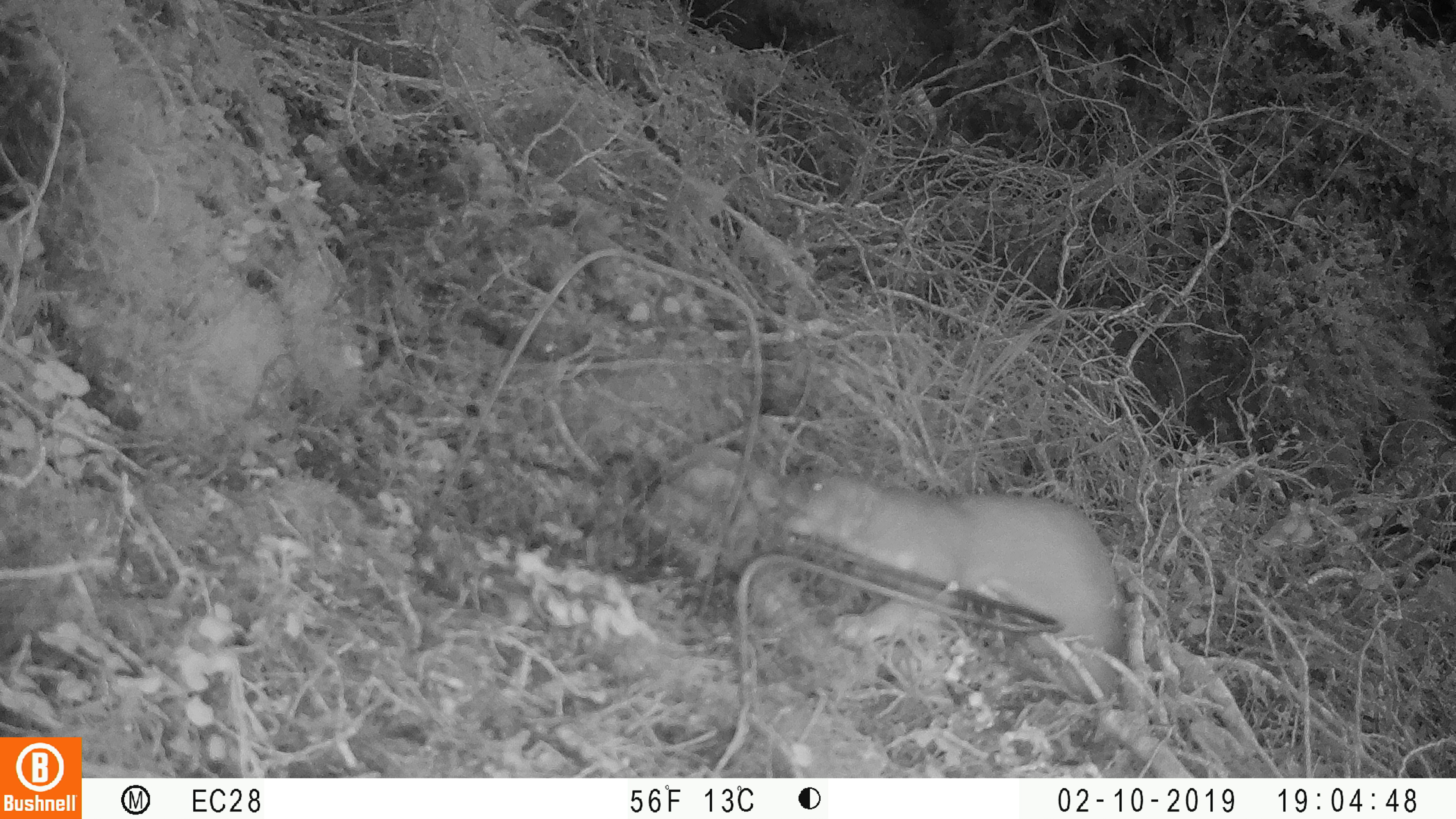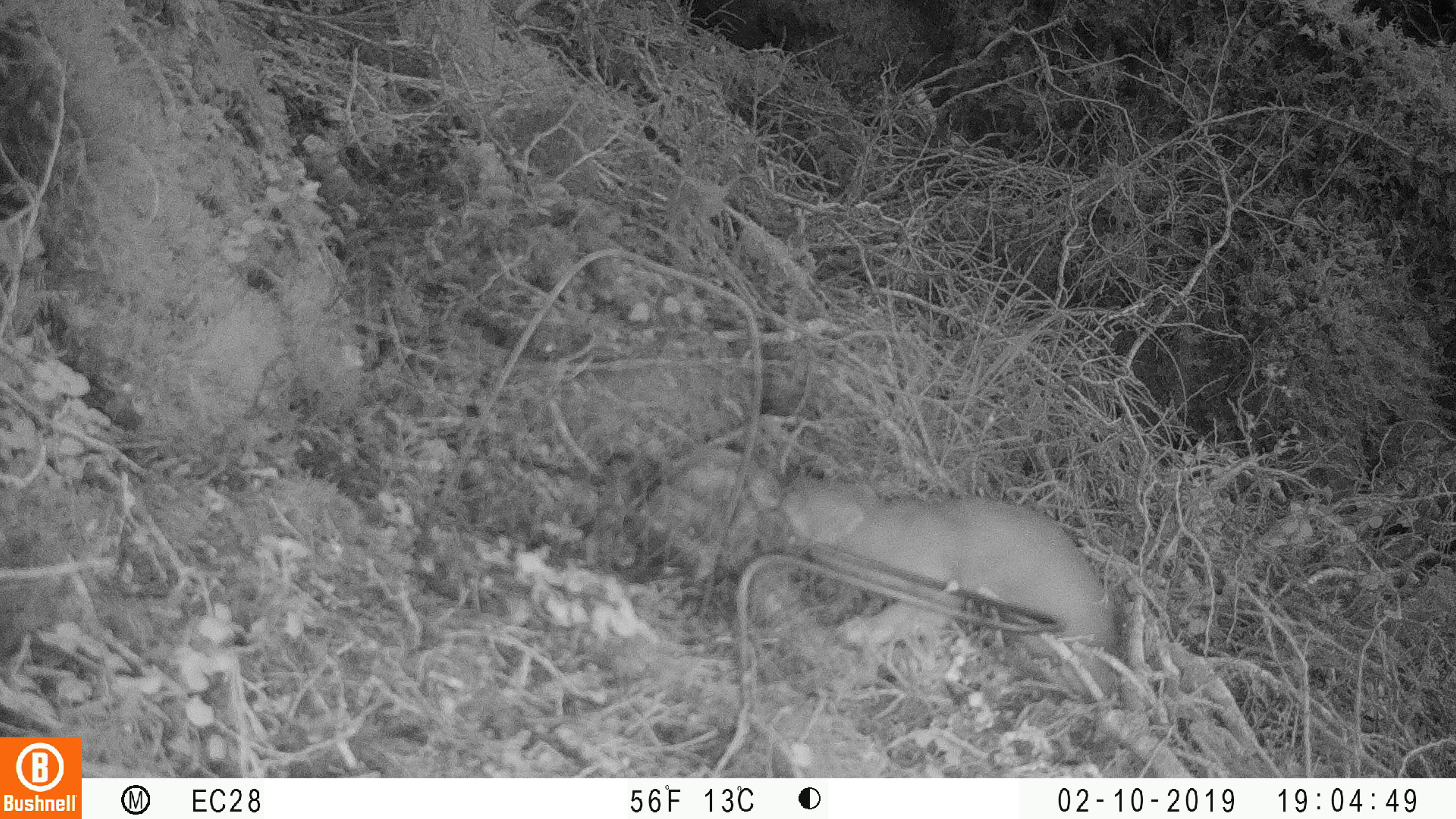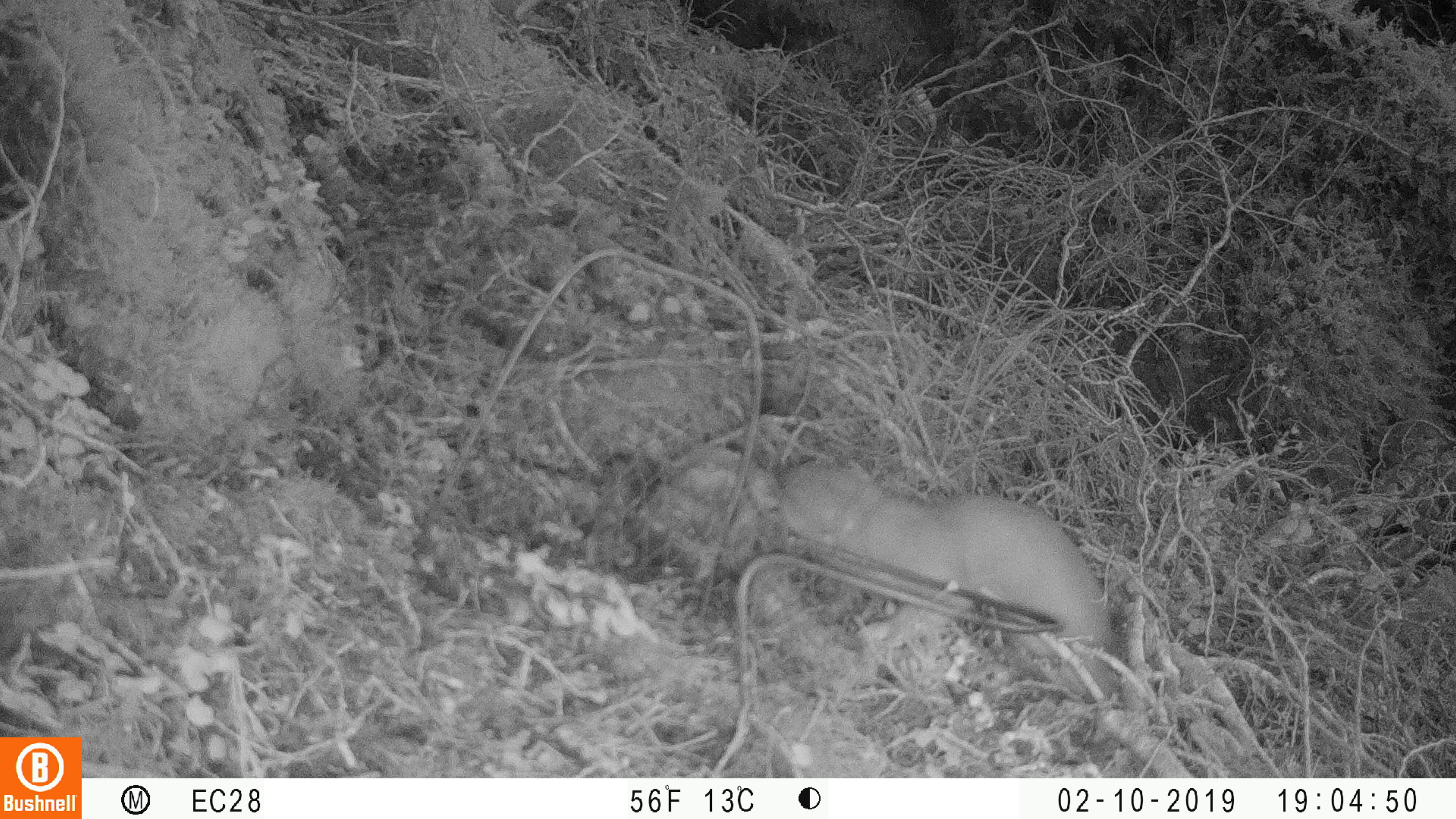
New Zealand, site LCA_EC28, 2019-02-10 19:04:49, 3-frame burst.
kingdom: Animalia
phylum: Chordata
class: Mammalia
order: Carnivora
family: Mustelidae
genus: Mustela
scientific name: Mustela erminea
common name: stoat